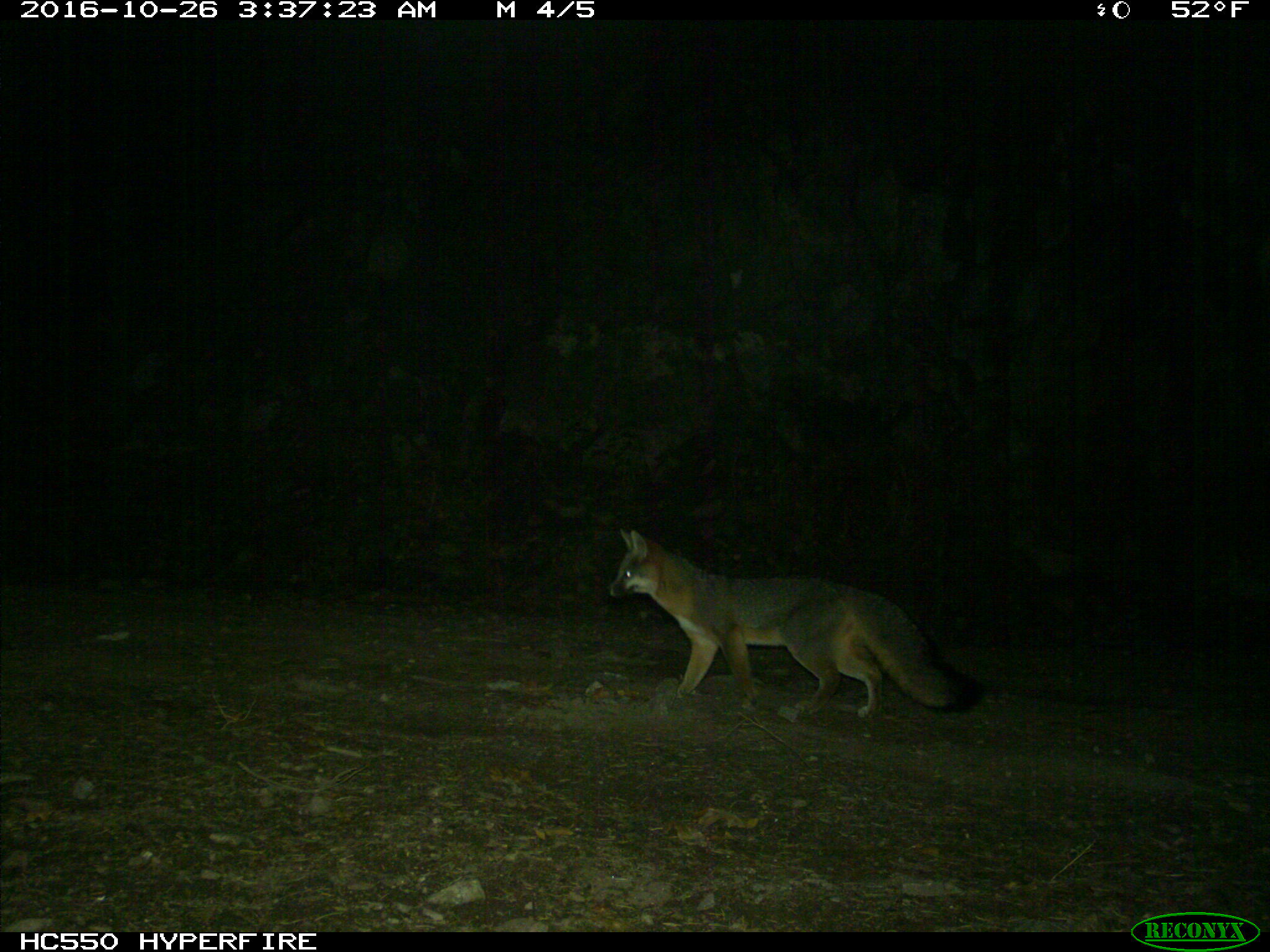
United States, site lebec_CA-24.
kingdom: Animalia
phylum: Chordata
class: Mammalia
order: Carnivora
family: Canidae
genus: Urocyon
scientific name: Urocyon cinereoargenteus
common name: gray fox